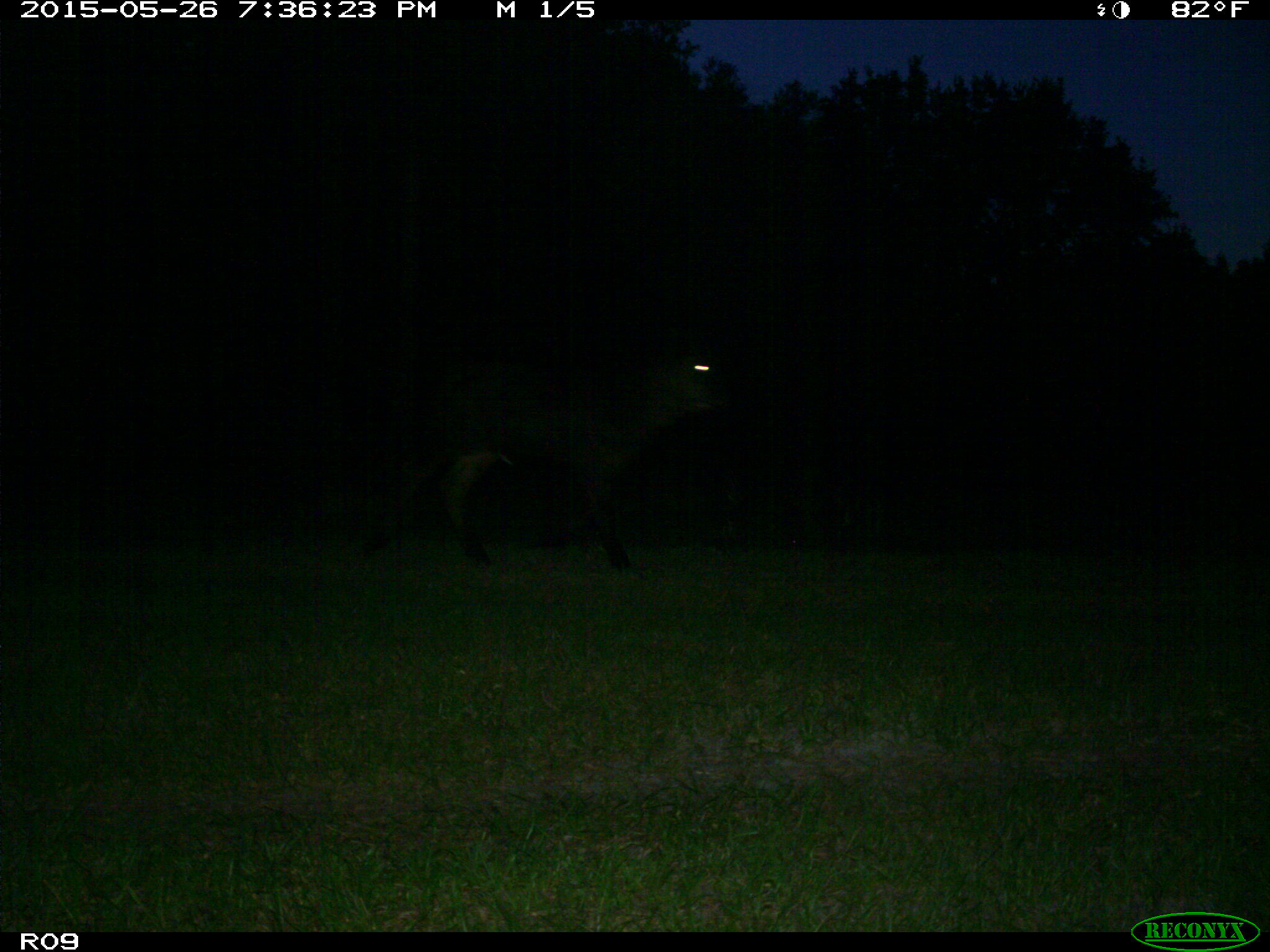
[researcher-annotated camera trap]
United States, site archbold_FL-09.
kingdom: Animalia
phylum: Chordata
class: Mammalia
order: Artiodactyla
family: Bovidae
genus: Bos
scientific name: Bos taurus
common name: domestic cow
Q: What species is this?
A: Bos taurus (domestic cow).